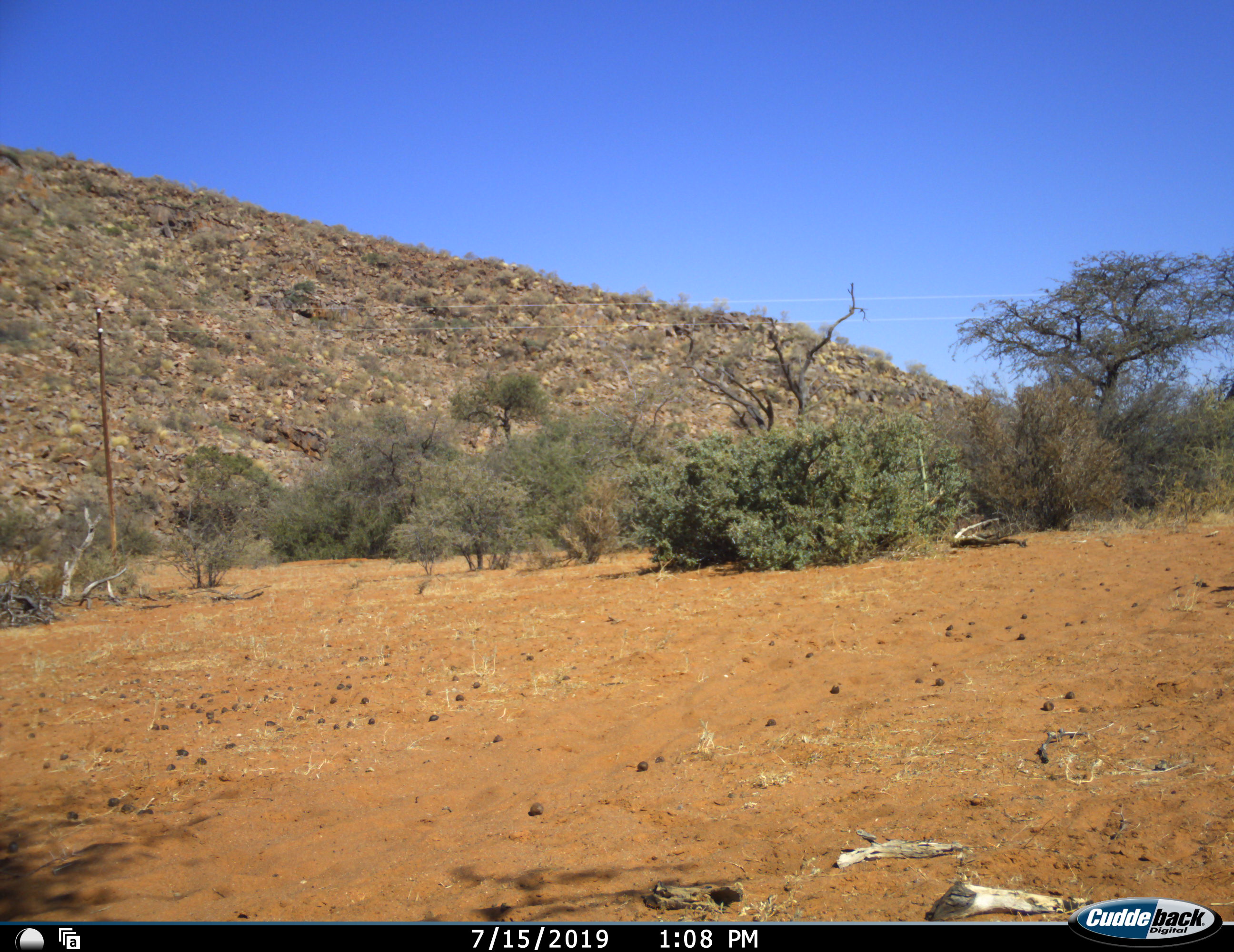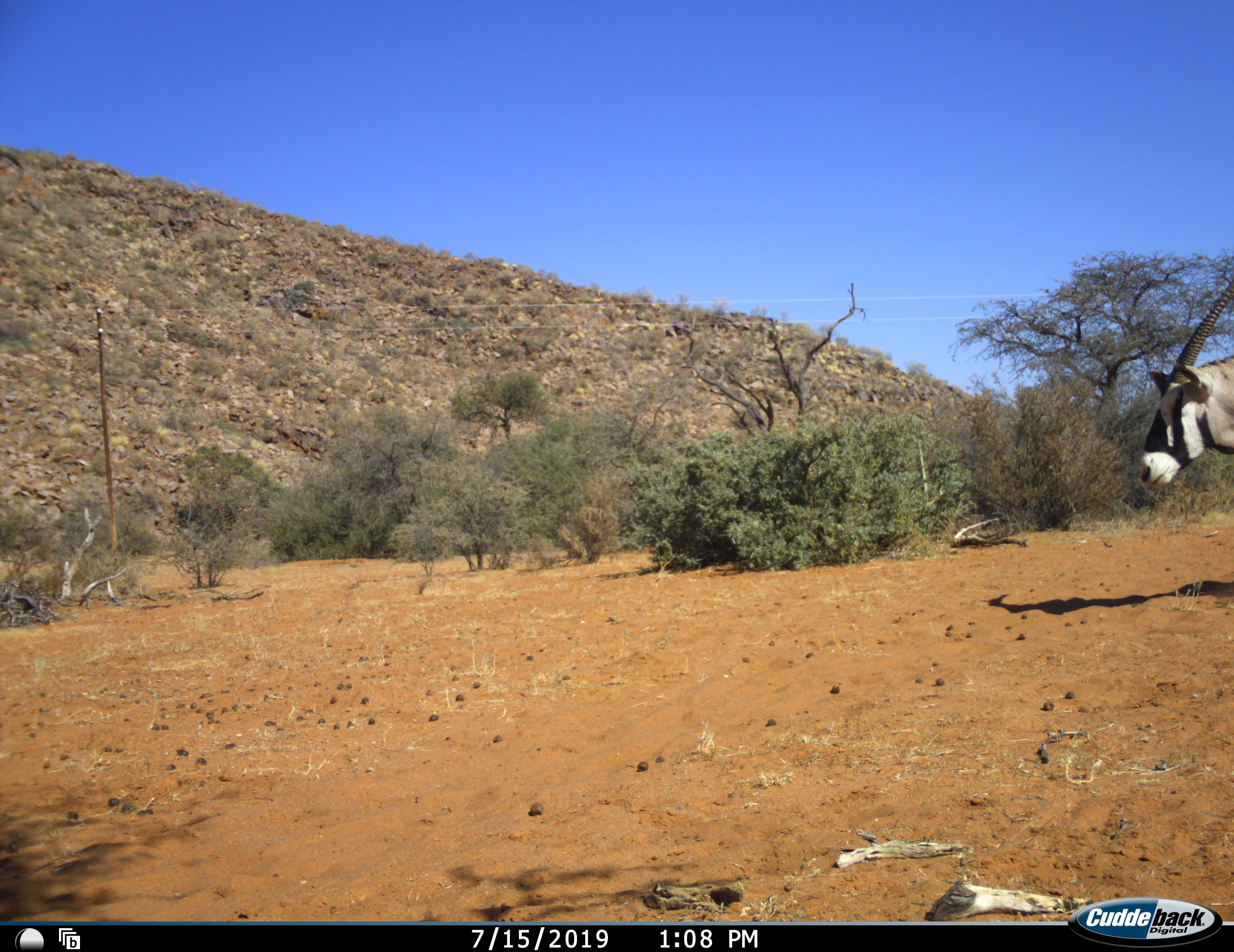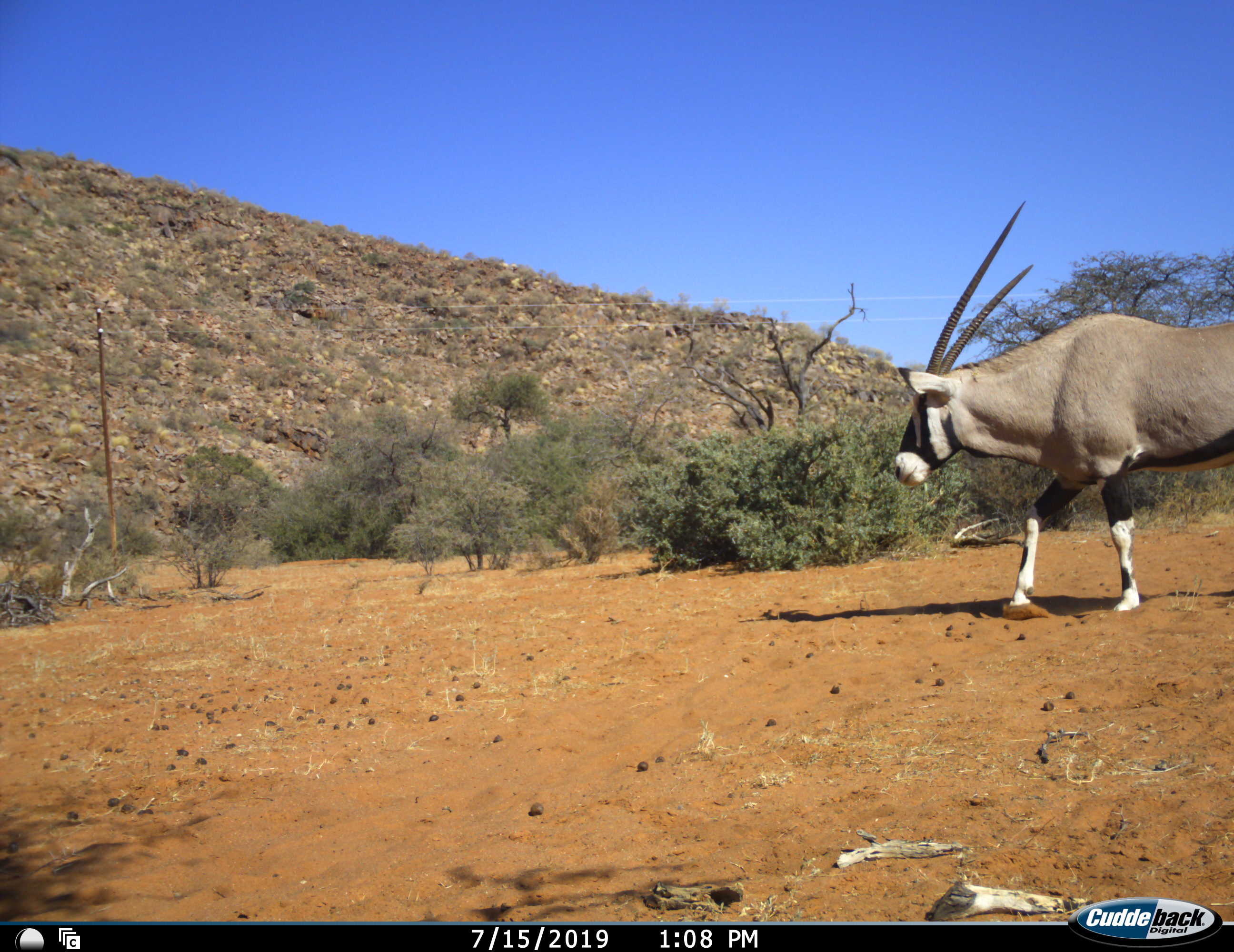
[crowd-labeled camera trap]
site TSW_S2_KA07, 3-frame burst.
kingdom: Animalia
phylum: Chordata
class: Mammalia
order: Artiodactyla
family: Bovidae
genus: Oryx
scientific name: Oryx gazella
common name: gemsbok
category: oryx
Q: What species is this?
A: Oryx (gemsbok) (Oryx gazella).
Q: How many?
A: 1.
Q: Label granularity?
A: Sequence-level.